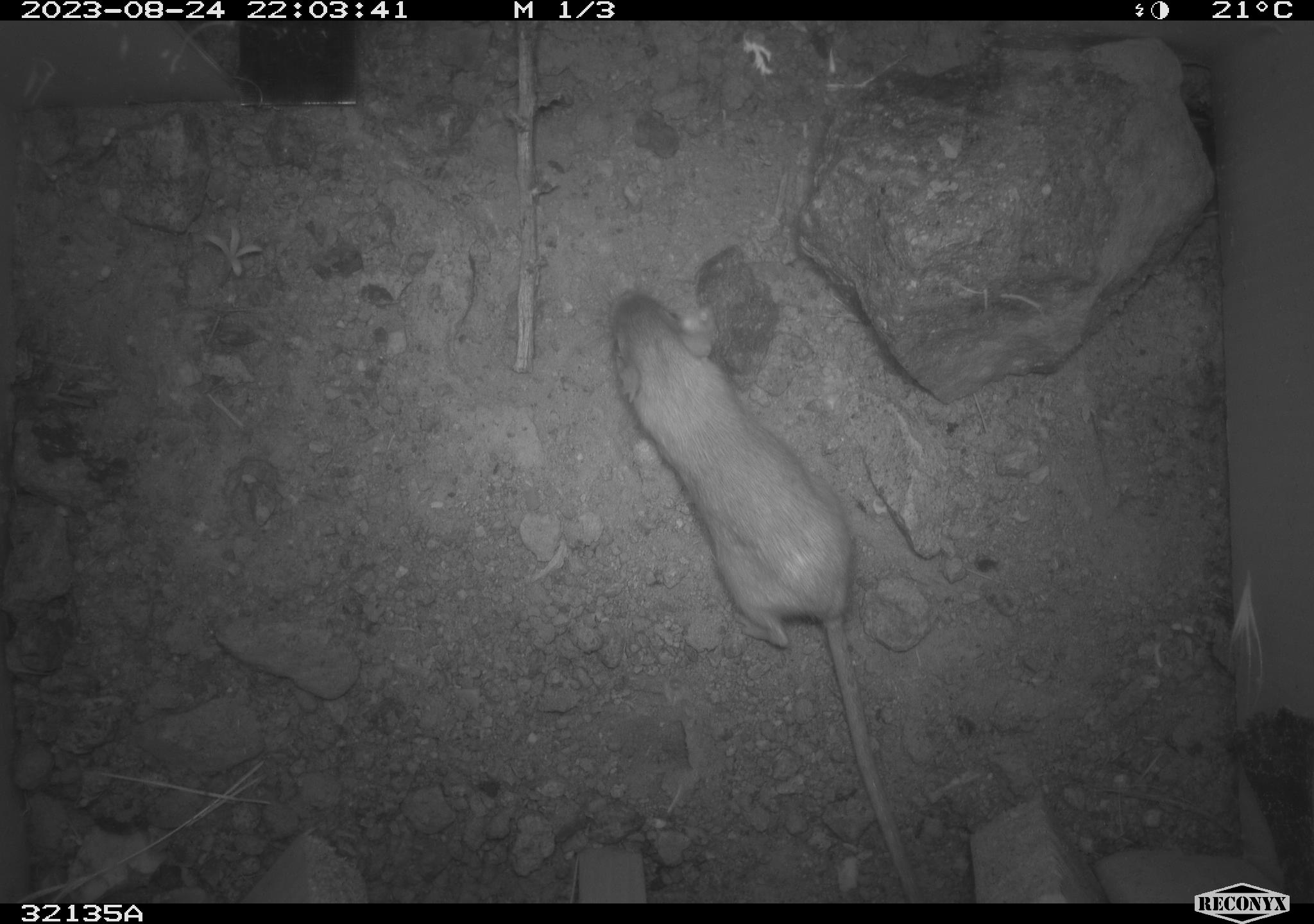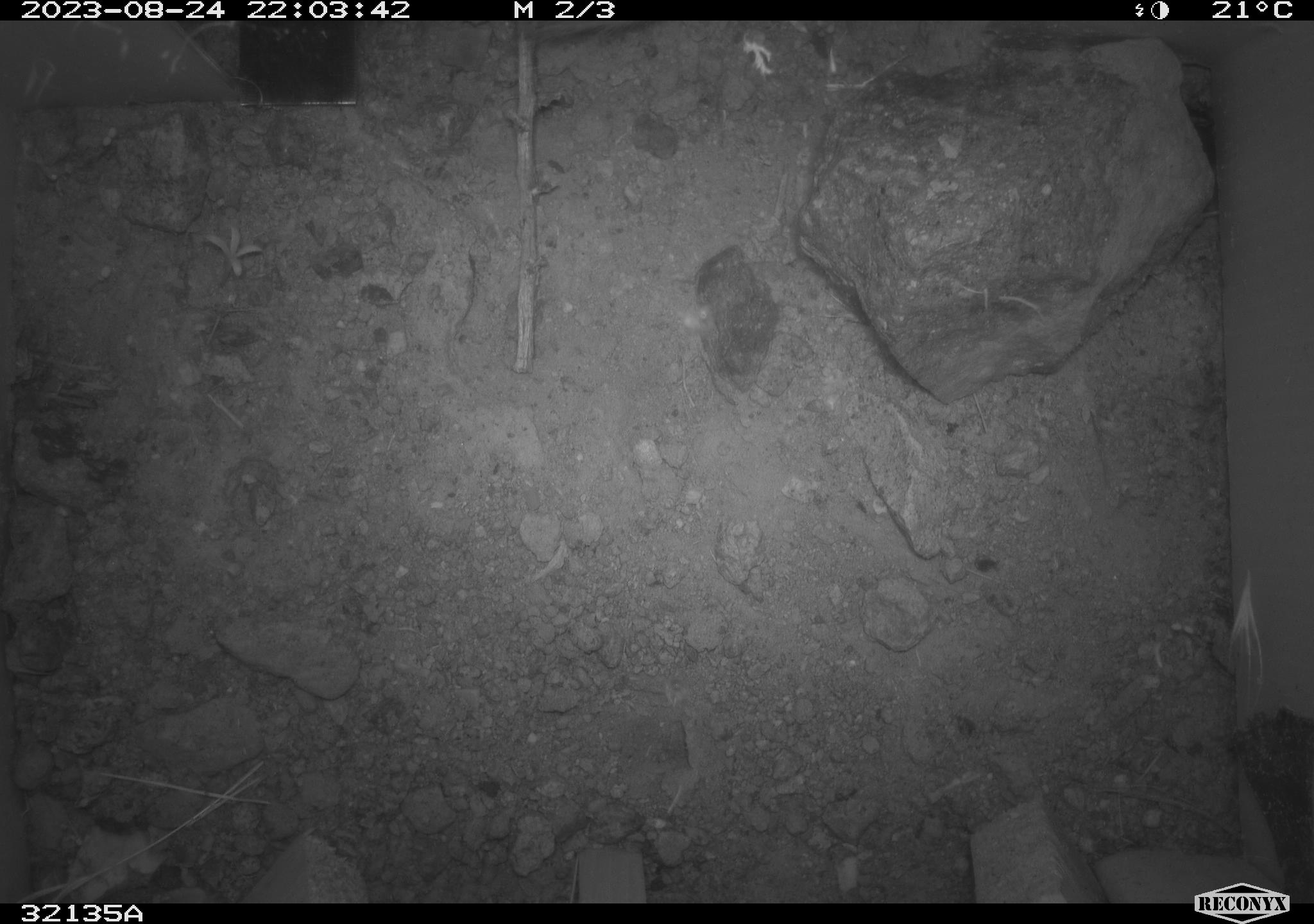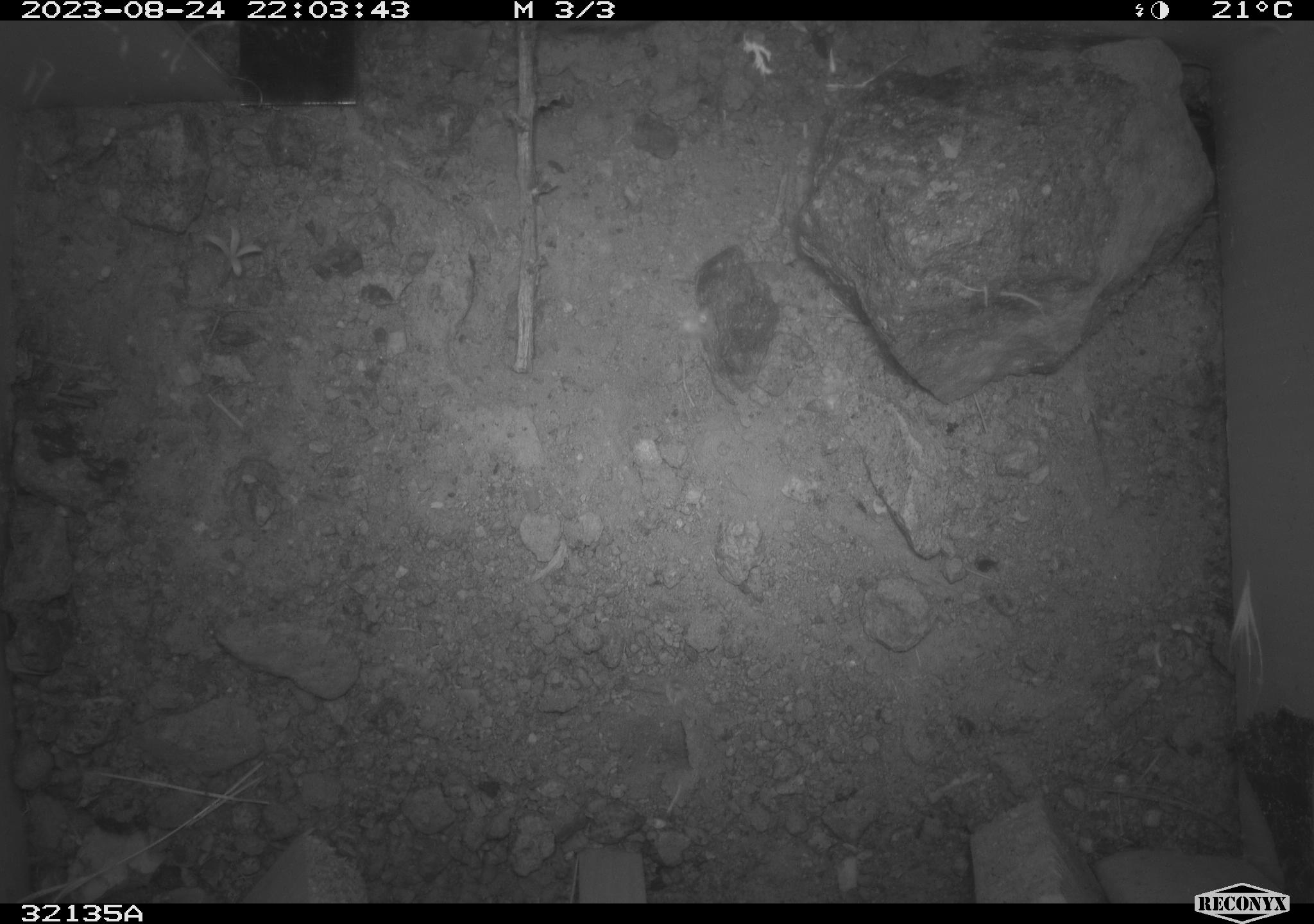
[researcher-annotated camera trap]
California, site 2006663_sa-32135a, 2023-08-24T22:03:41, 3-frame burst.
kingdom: Animalia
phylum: Chordata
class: Mammalia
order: Rodentia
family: Heteromyidae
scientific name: Heteromyidae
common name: kangaroo rats and pocket mice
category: heteromyidae family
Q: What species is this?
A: Heteromyidae family (kangaroo rats and pocket mice) (Heteromyidae).